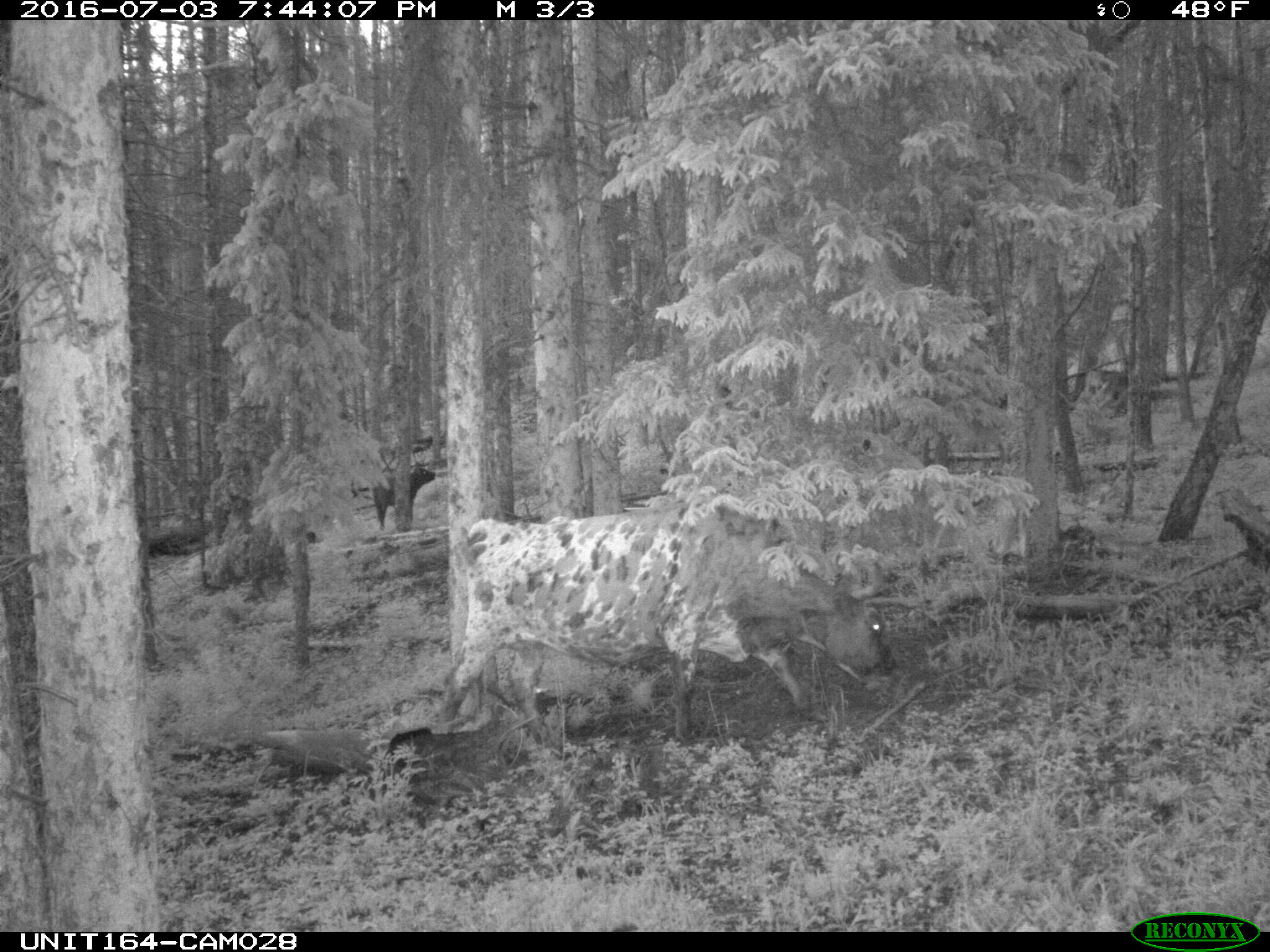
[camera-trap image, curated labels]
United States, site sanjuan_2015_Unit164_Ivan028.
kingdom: Animalia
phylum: Chordata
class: Mammalia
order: Artiodactyla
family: Bovidae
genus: Bos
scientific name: Bos taurus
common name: domestic cow